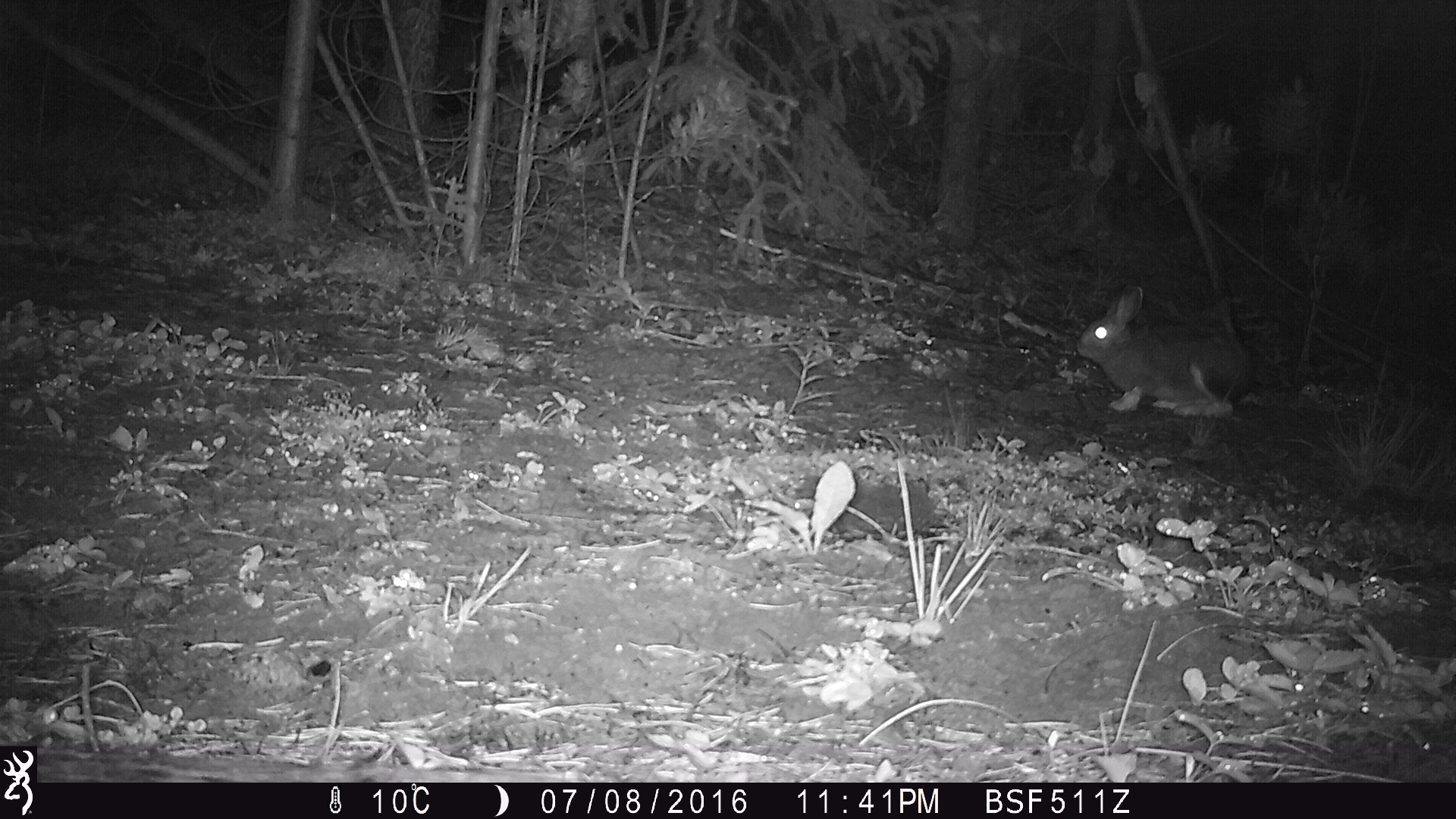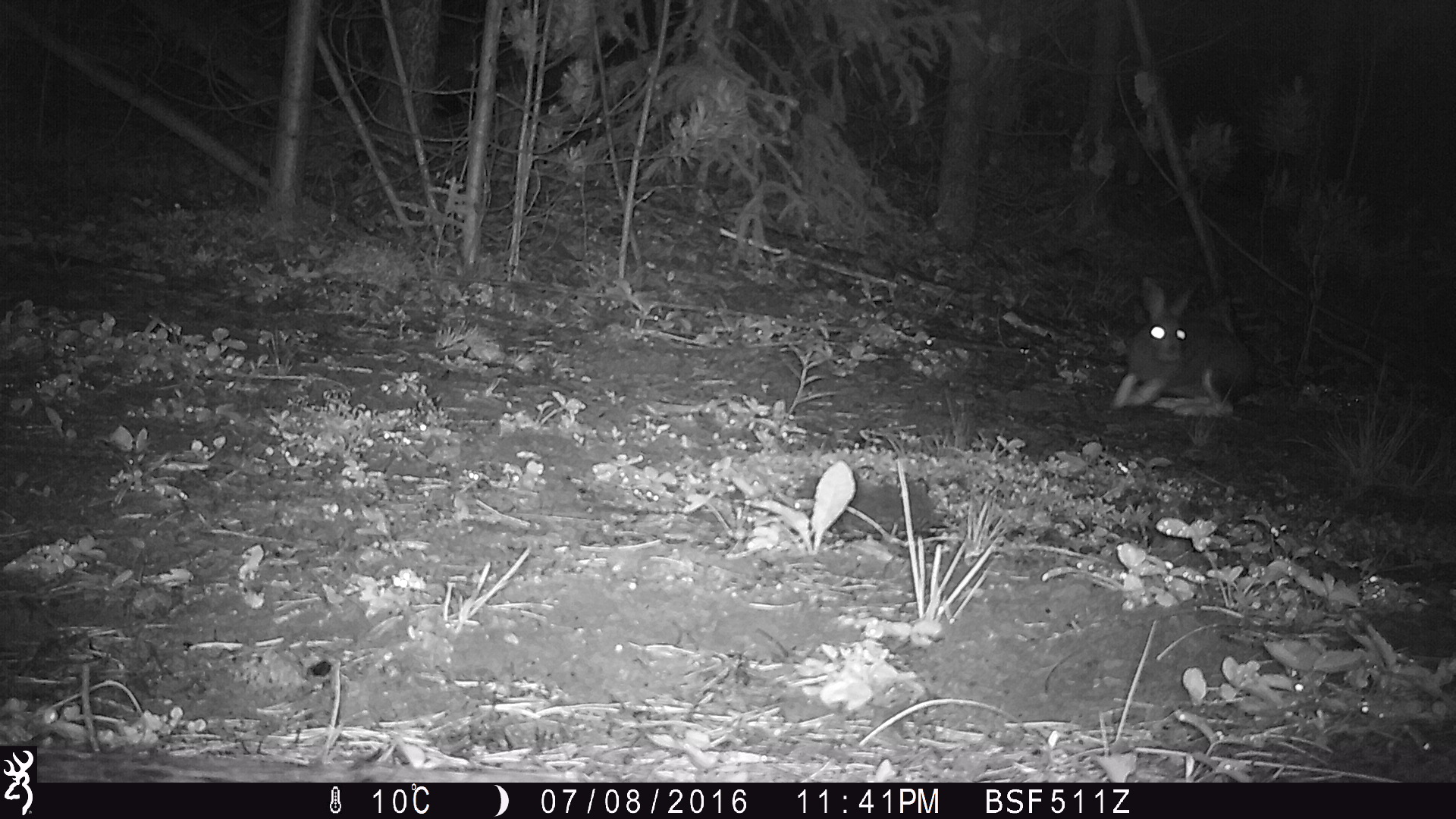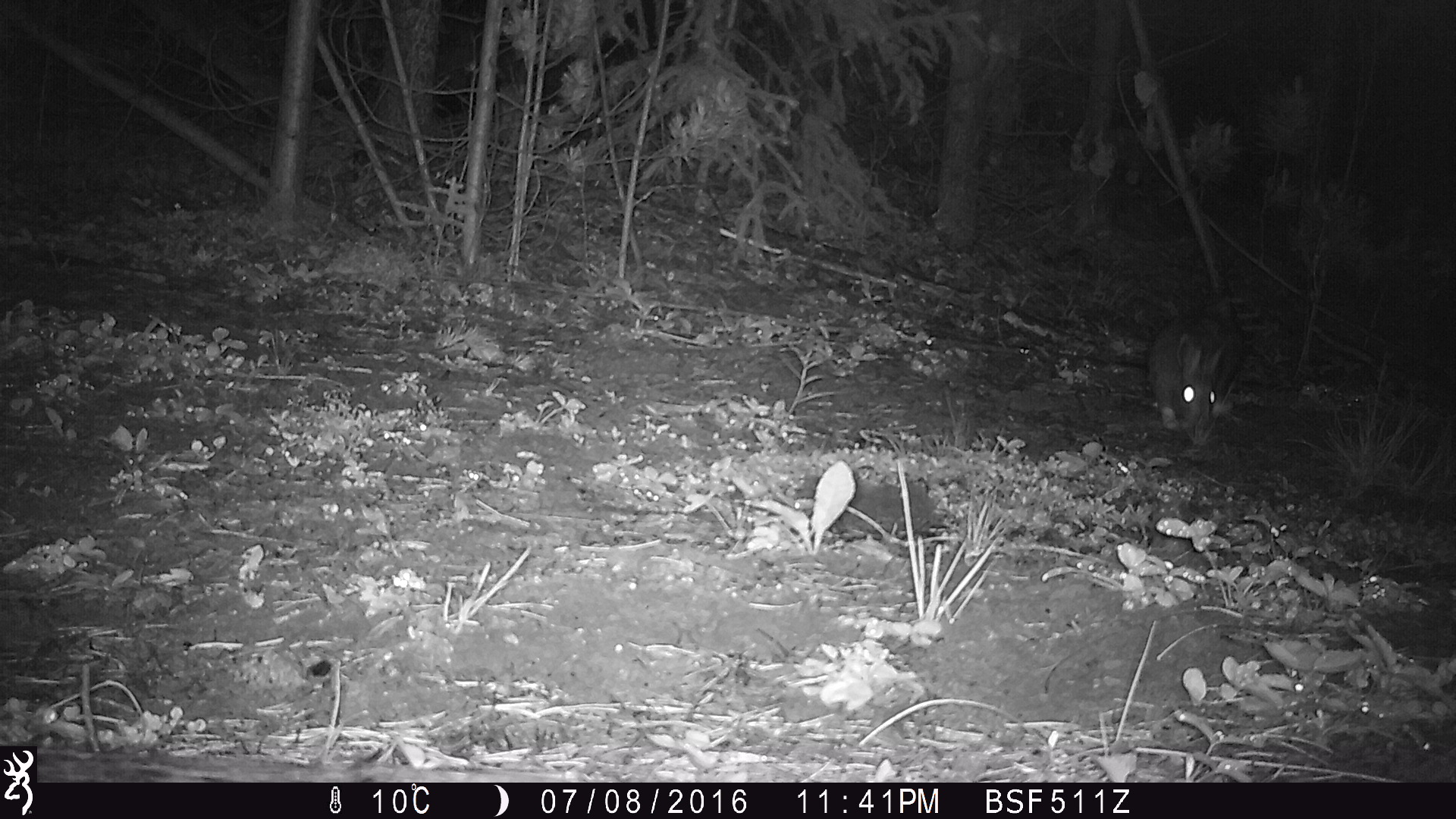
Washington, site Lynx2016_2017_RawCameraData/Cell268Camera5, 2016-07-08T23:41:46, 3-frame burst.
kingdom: Animalia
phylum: Chordata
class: Mammalia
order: Lagomorpha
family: Leporidae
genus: Lepus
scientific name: Lepus americanus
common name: snowshoe hare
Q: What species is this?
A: Lepus americanus (snowshoe hare).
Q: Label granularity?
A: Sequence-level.